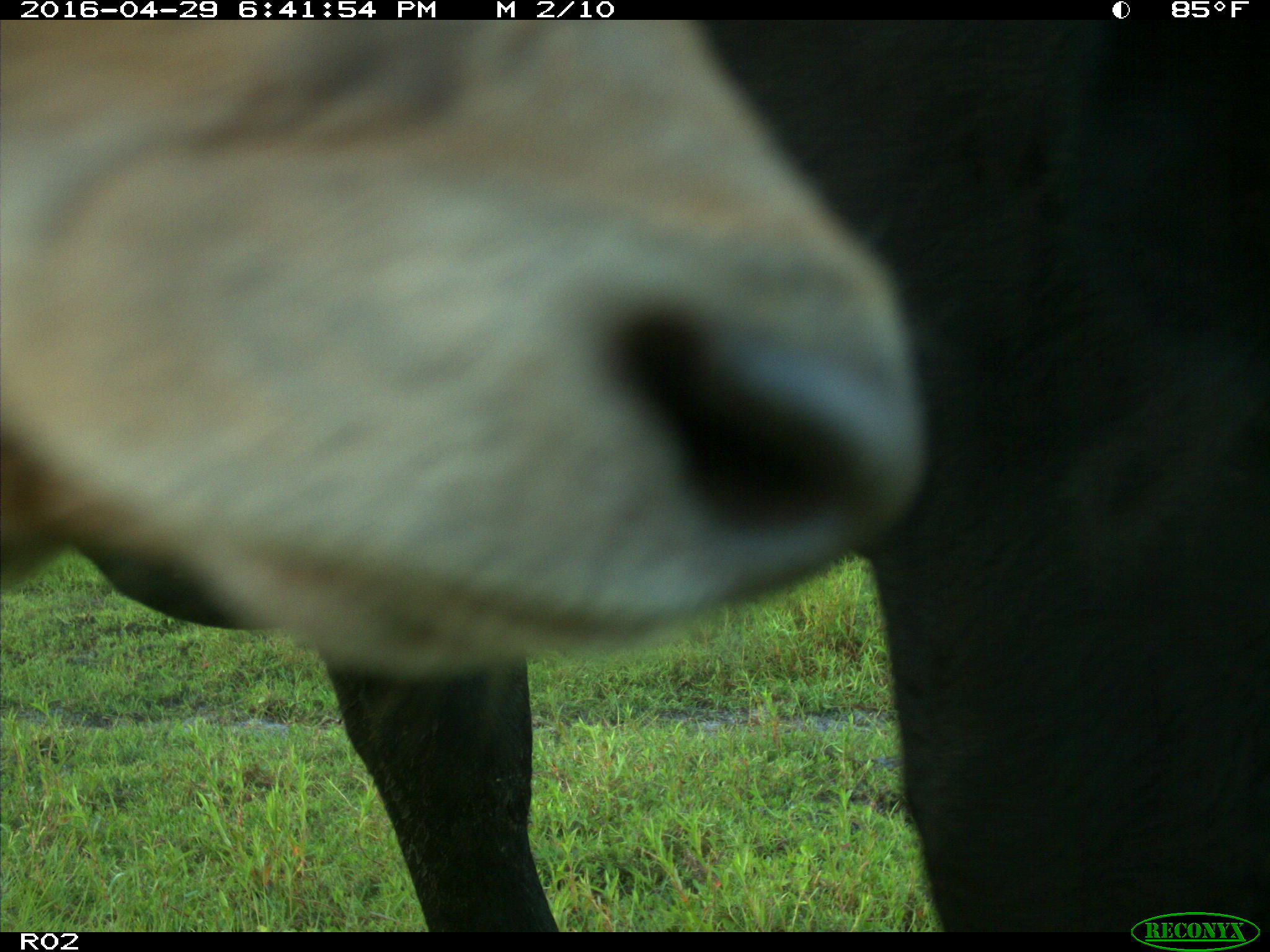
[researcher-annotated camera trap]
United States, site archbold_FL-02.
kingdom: Animalia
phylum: Chordata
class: Mammalia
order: Artiodactyla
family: Bovidae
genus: Bos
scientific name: Bos taurus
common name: domestic cow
Bos taurus (domestic cow).